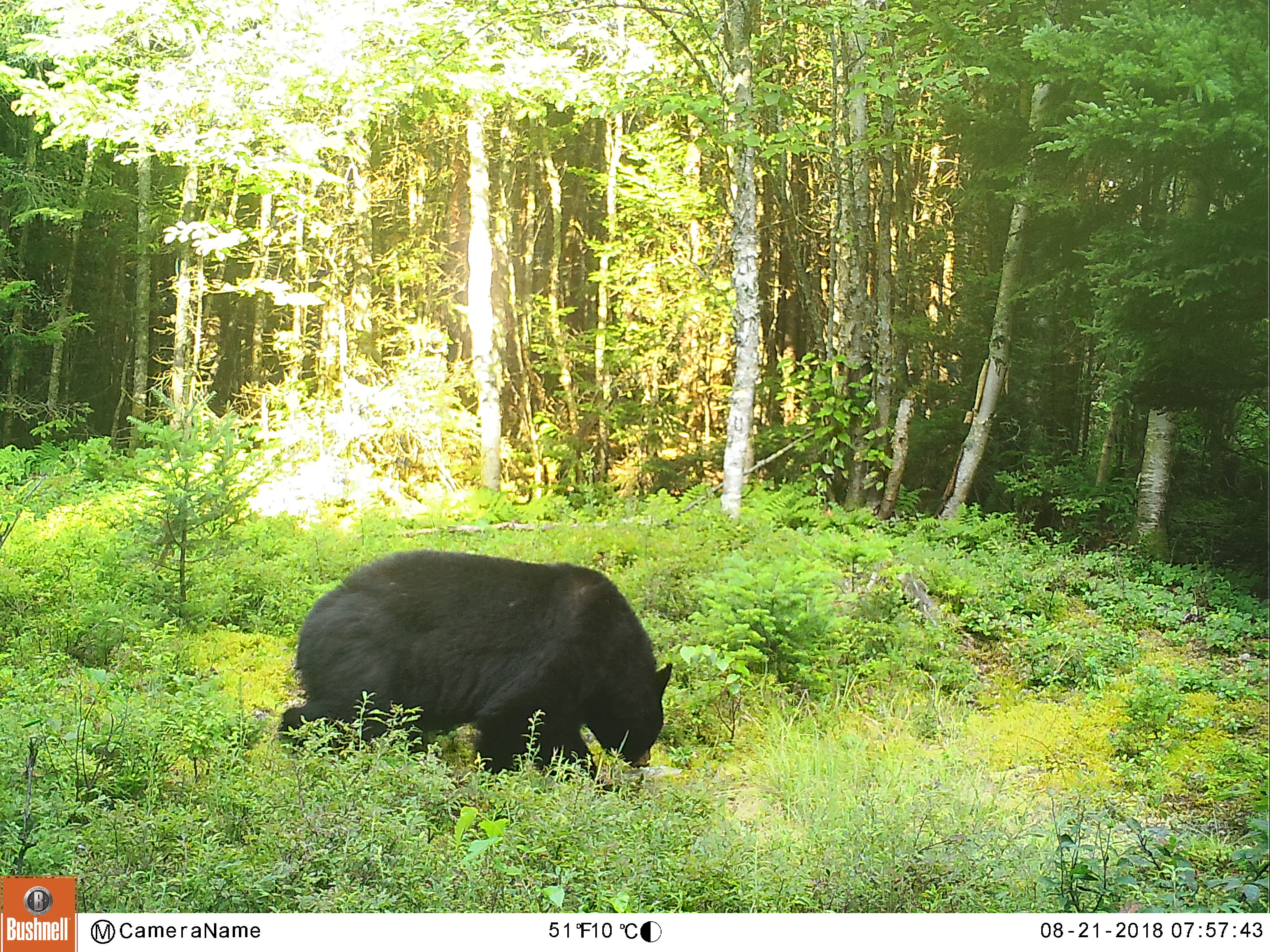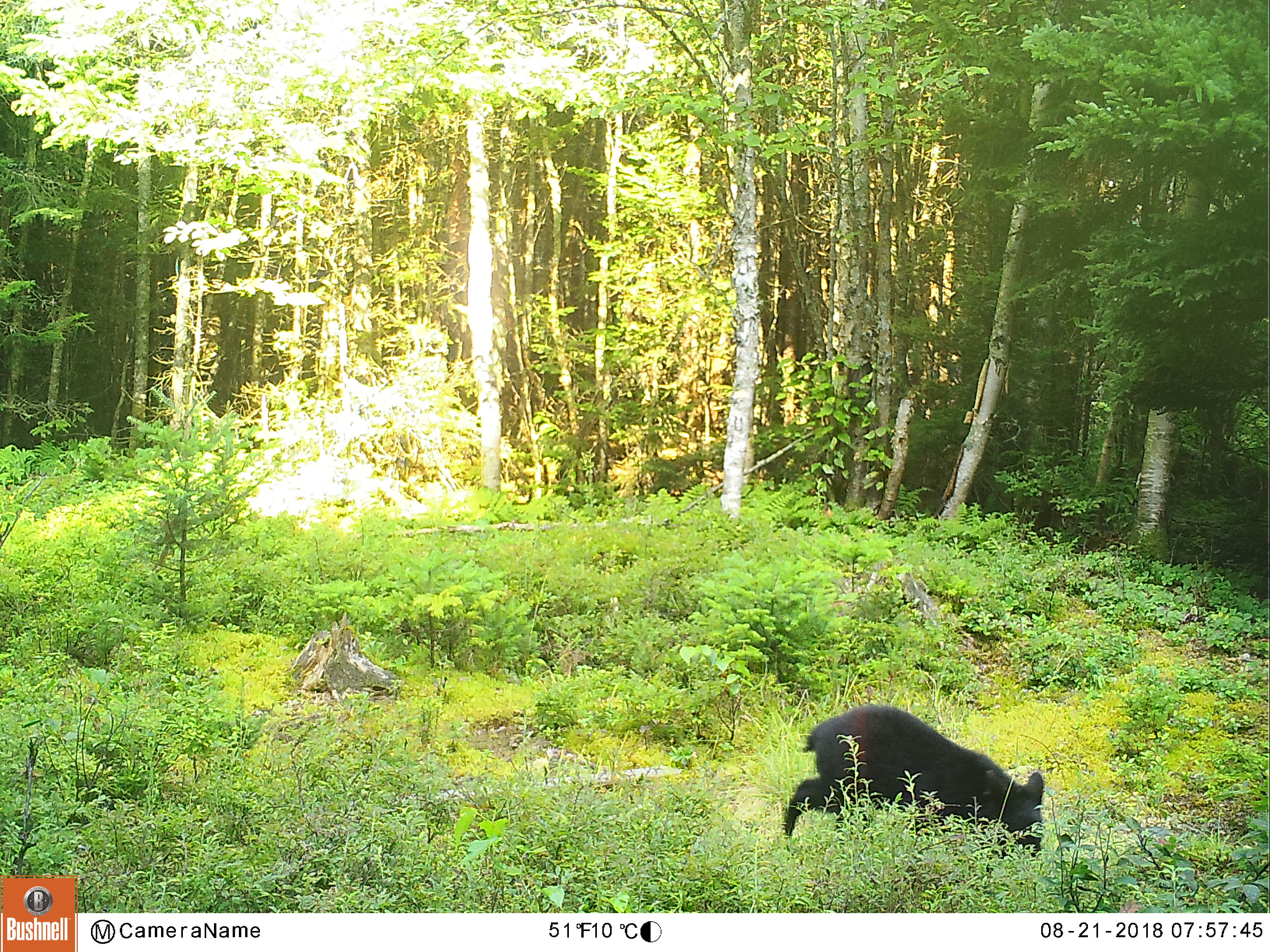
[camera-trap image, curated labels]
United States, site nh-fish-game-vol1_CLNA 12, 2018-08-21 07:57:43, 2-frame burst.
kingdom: Animalia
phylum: Chordata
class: Mammalia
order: Carnivora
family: Ursidae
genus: Ursus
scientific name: Ursus americanus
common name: black bear